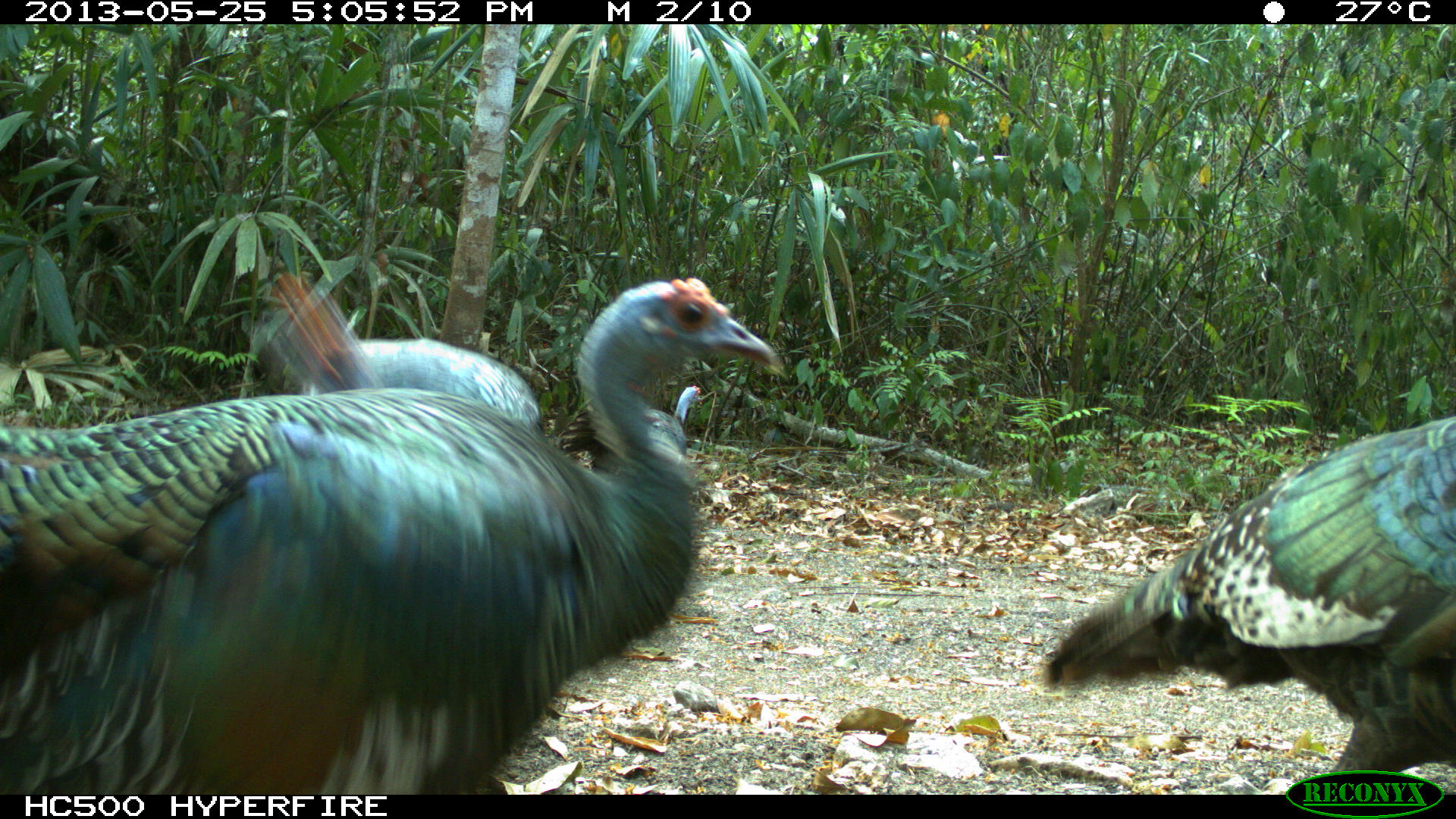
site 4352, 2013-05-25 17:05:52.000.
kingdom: Animalia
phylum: Chordata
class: Aves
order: Galliformes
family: Phasianidae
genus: Meleagris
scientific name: Meleagris ocellata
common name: ocellated turkey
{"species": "Meleagris ocellata (ocellated turkey)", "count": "4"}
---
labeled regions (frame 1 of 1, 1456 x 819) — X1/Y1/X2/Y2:
meleagris ocellata: 0/274/788/793; 1039/413/1456/792; 244/270/545/433; 558/384/703/473